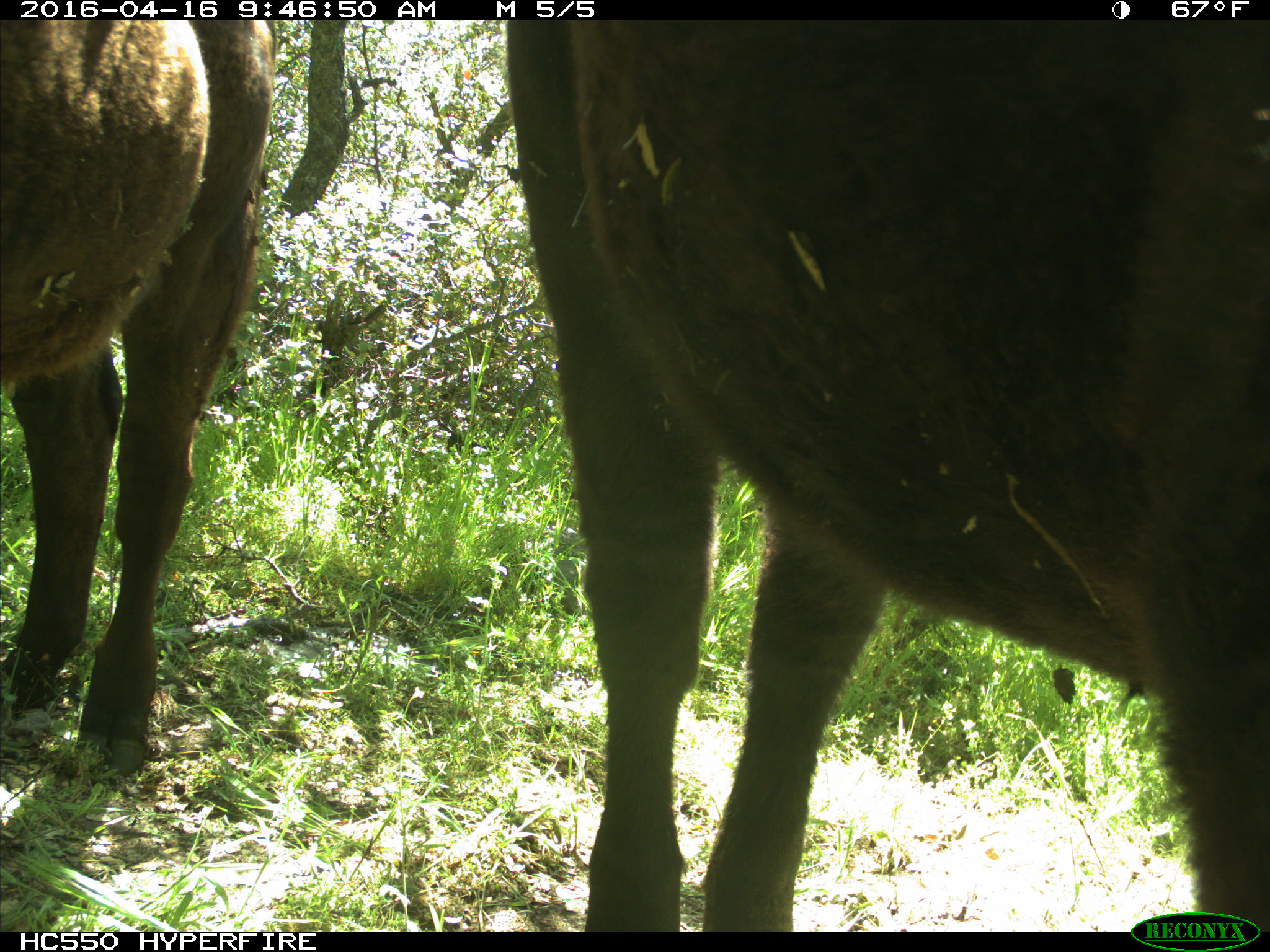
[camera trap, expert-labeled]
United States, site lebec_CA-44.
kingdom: Animalia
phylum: Chordata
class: Mammalia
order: Artiodactyla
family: Bovidae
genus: Bos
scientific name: Bos taurus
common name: domestic cow